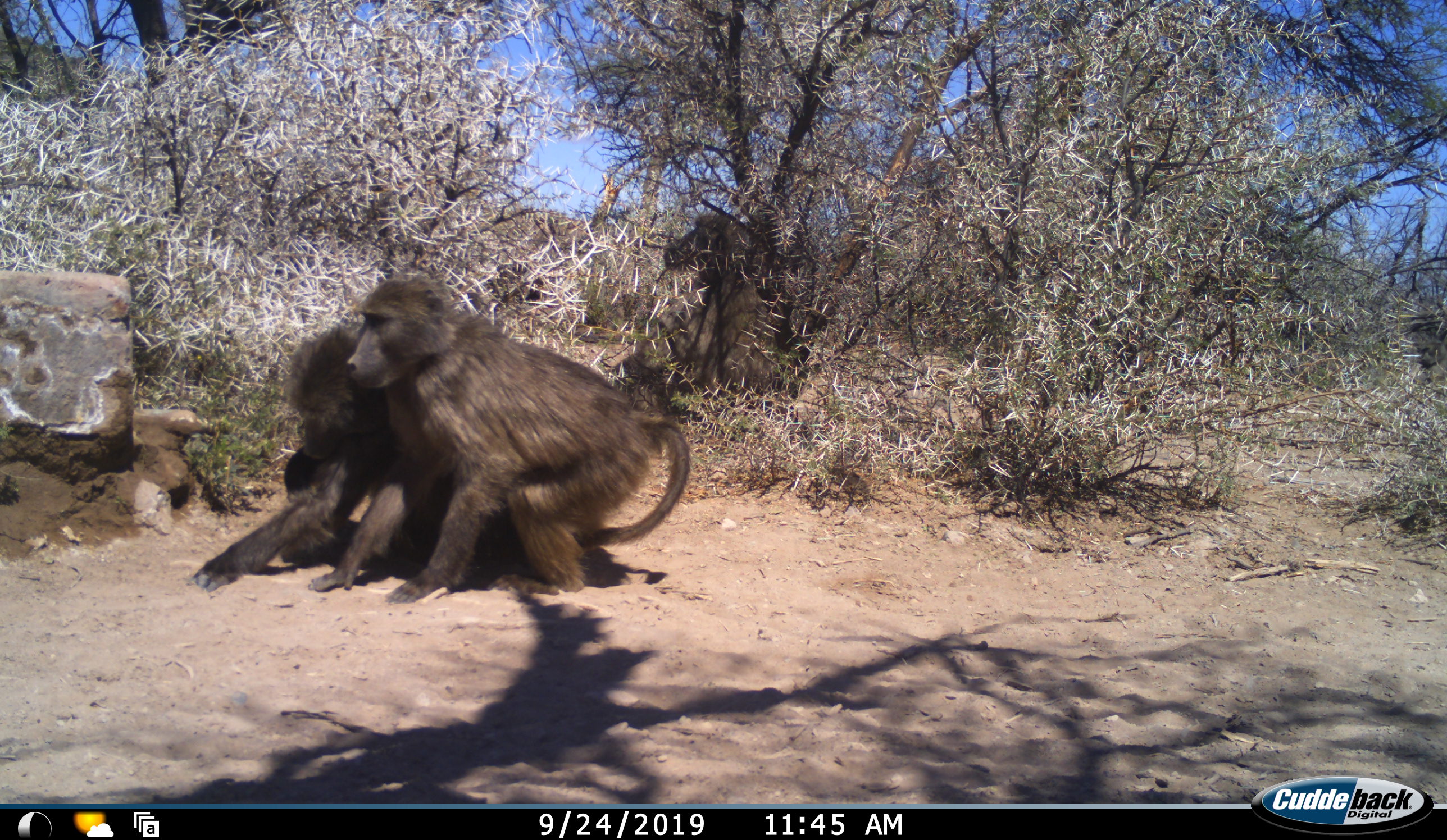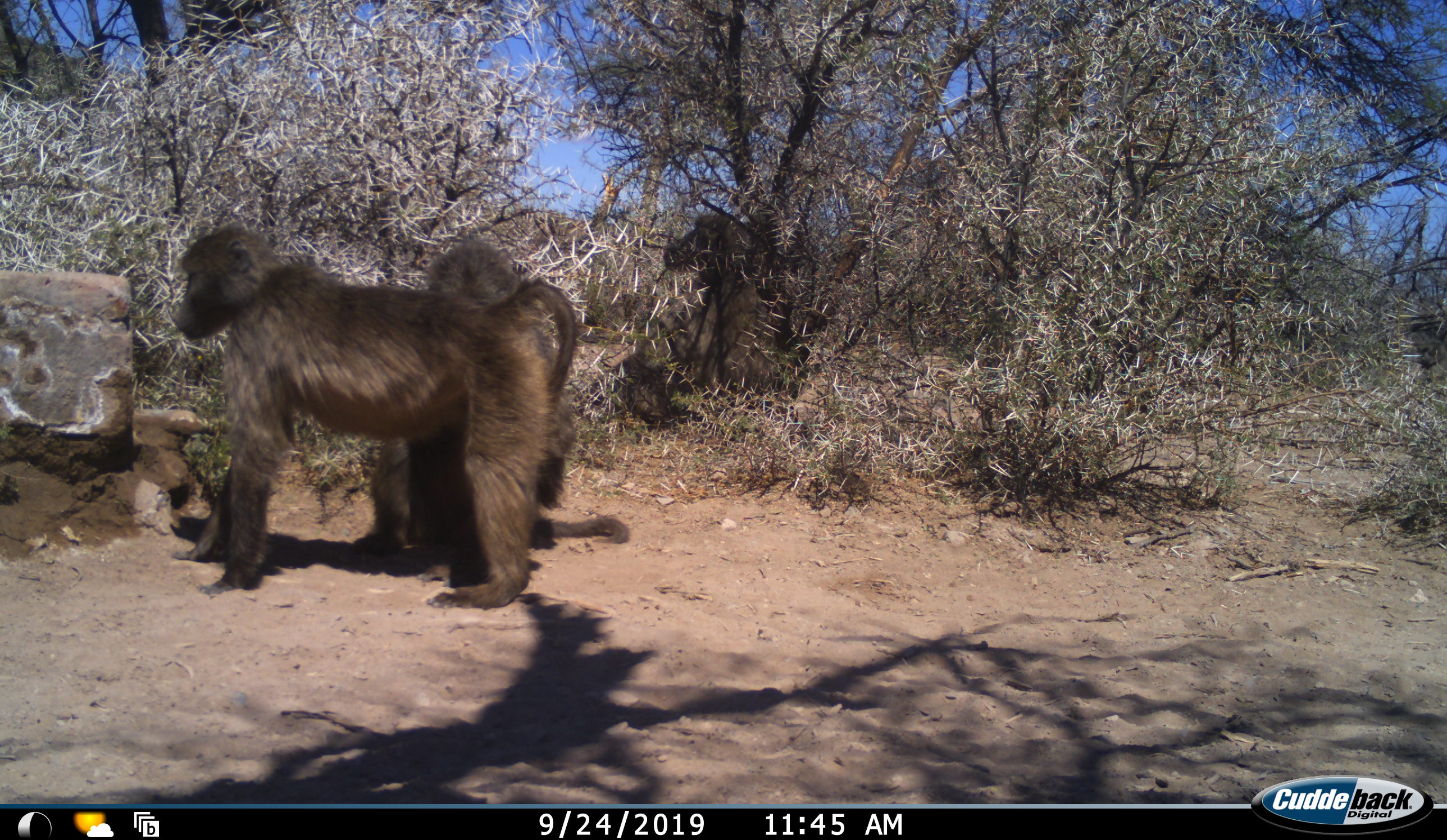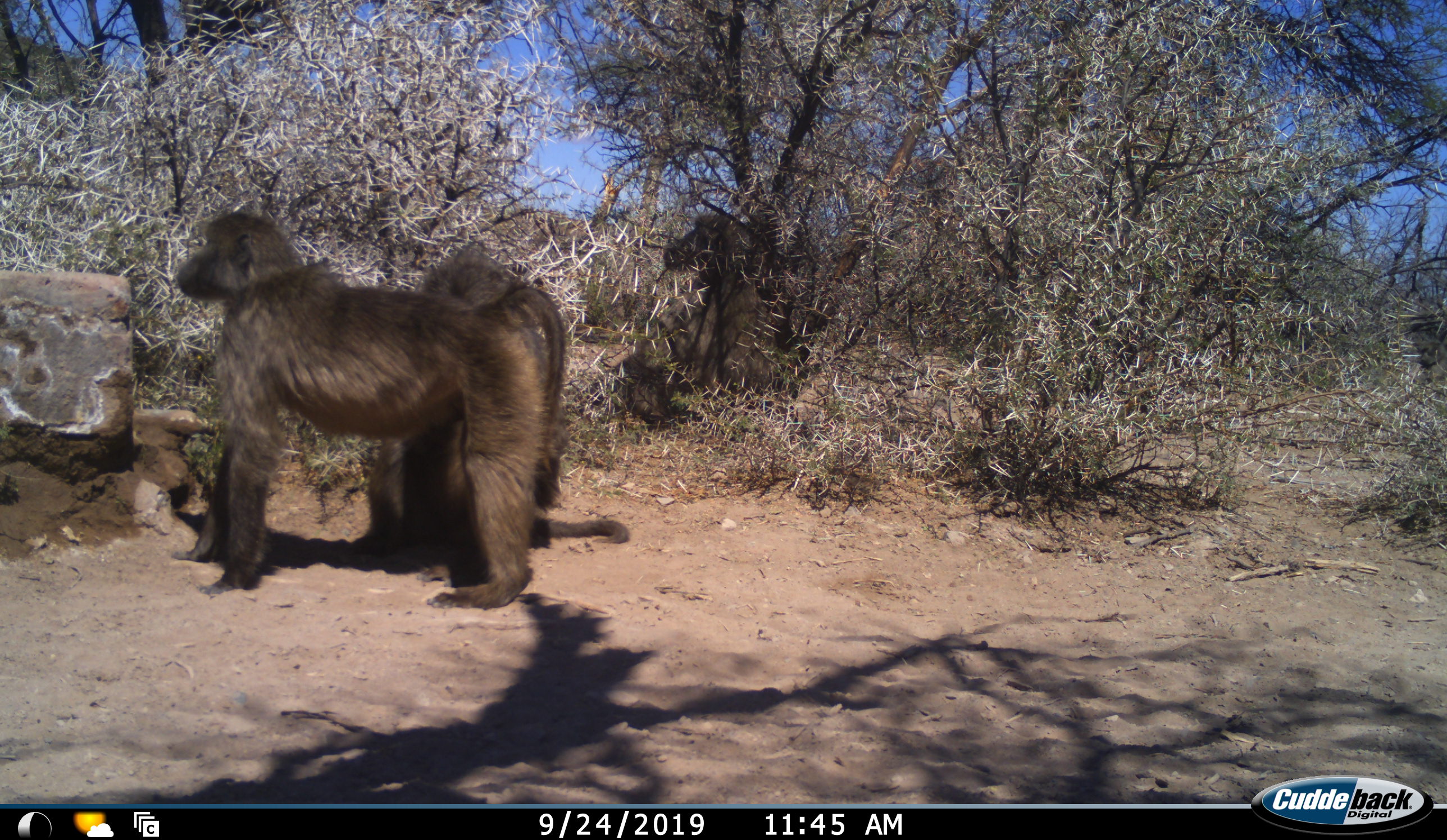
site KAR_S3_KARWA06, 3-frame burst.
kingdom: Animalia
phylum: Chordata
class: Mammalia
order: Primates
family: Cercopithecidae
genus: Papio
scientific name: Papio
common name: baboon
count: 2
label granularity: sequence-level